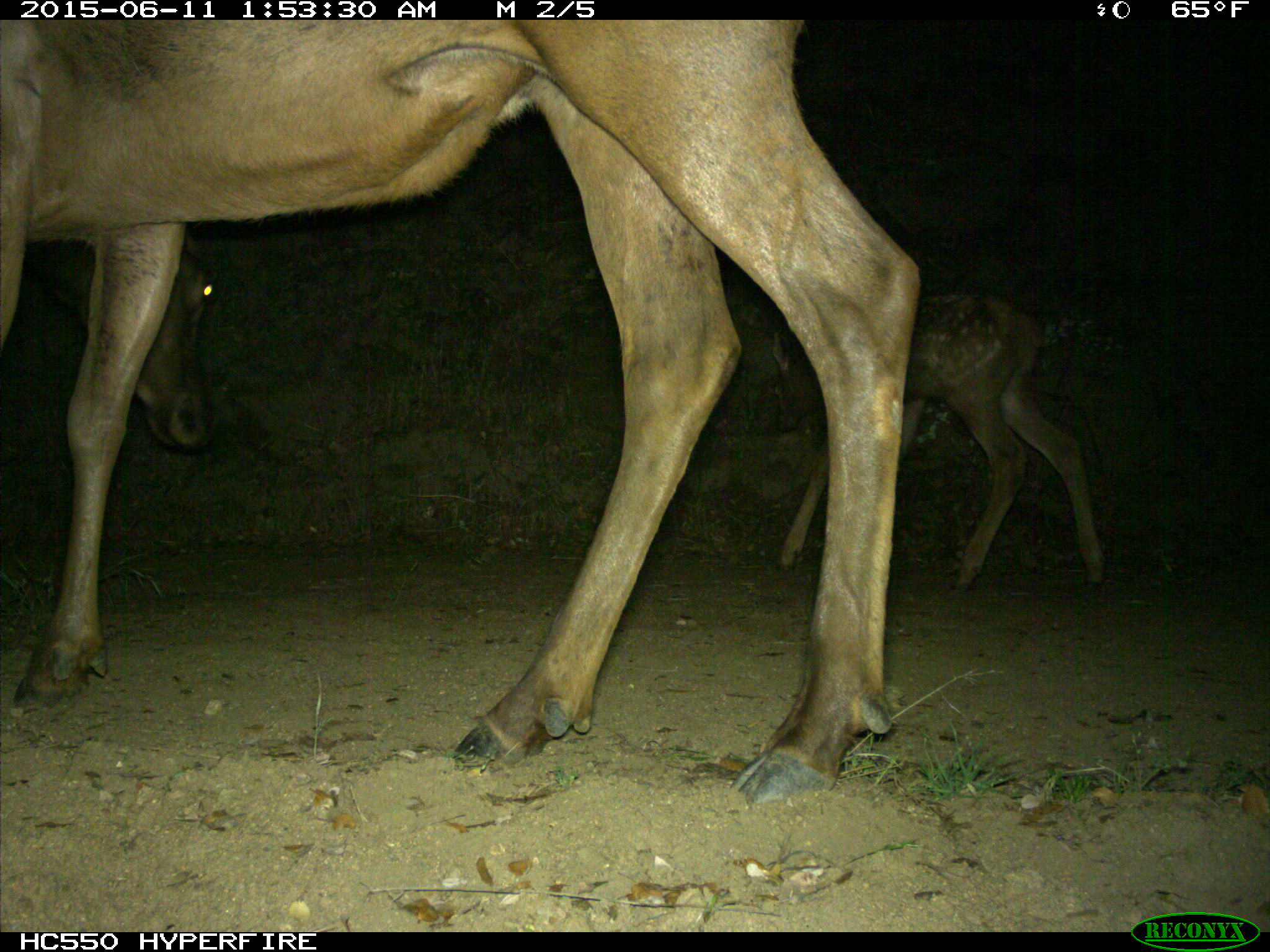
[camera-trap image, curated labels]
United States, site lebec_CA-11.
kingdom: Animalia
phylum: Chordata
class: Mammalia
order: Artiodactyla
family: Cervidae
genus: Cervus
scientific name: Cervus canadensis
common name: elk